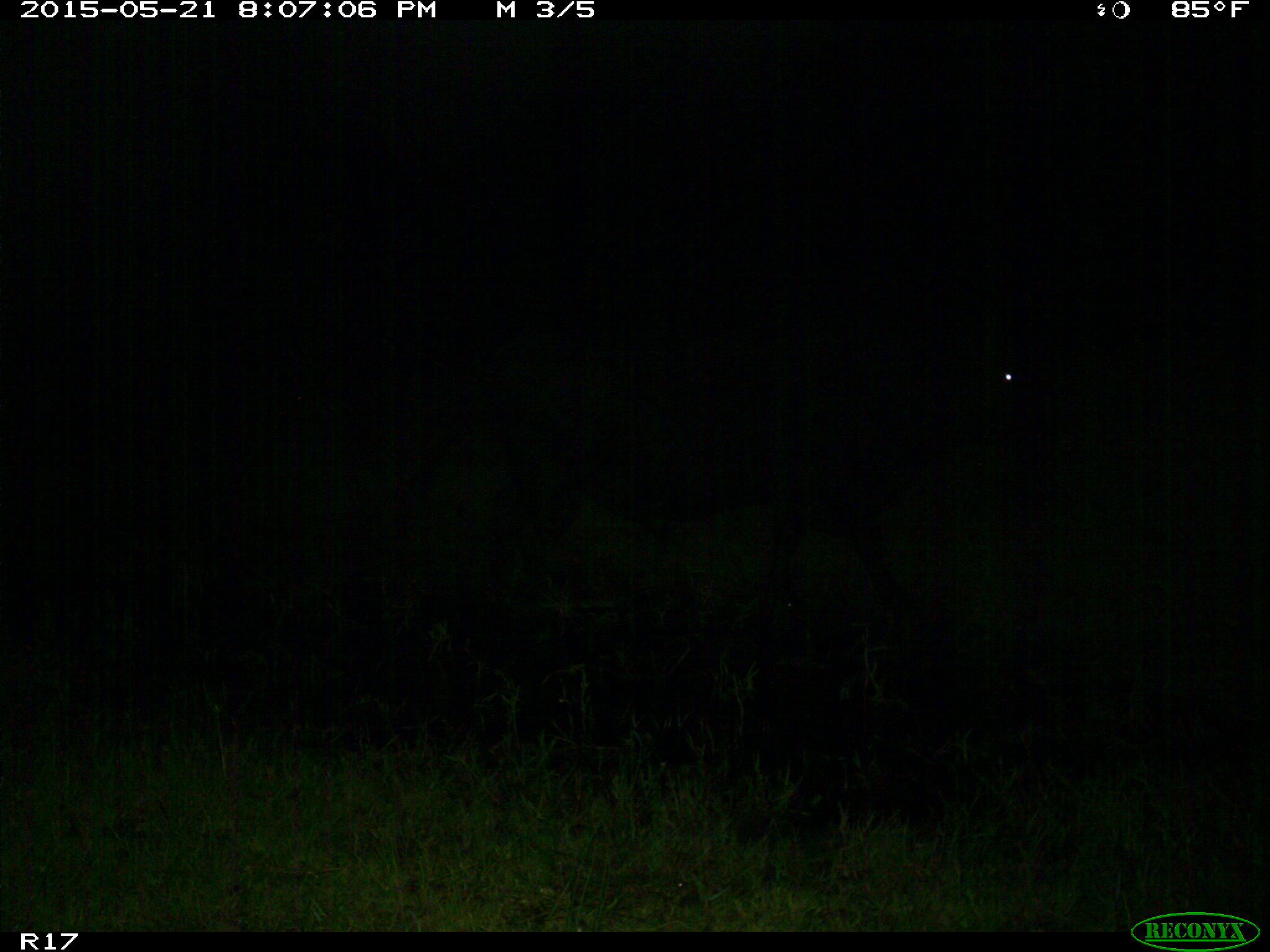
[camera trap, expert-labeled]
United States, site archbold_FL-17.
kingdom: Animalia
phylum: Chordata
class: Mammalia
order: Artiodactyla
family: Bovidae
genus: Bos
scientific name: Bos taurus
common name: domestic cow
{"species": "Bos taurus (domestic cow)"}